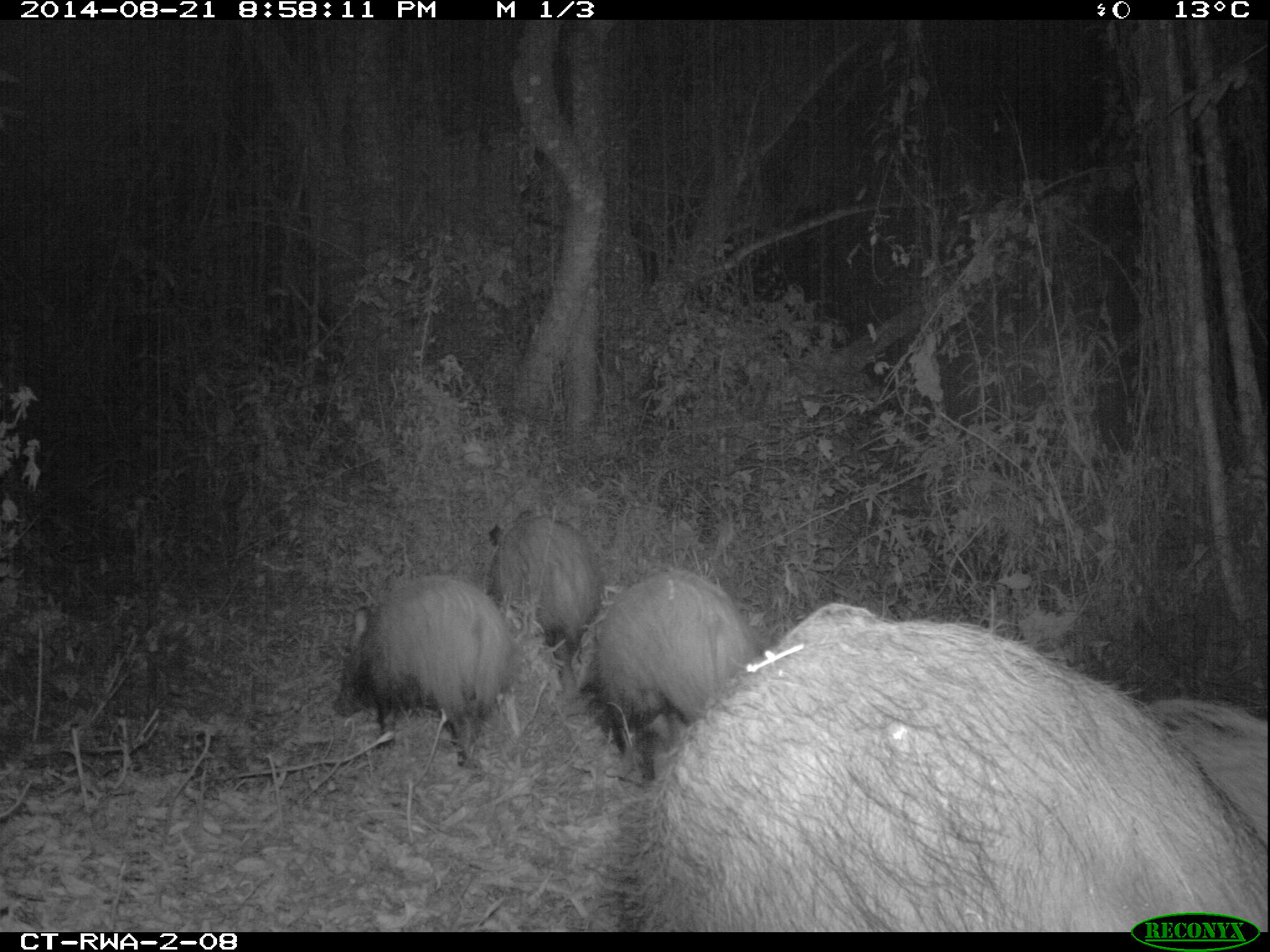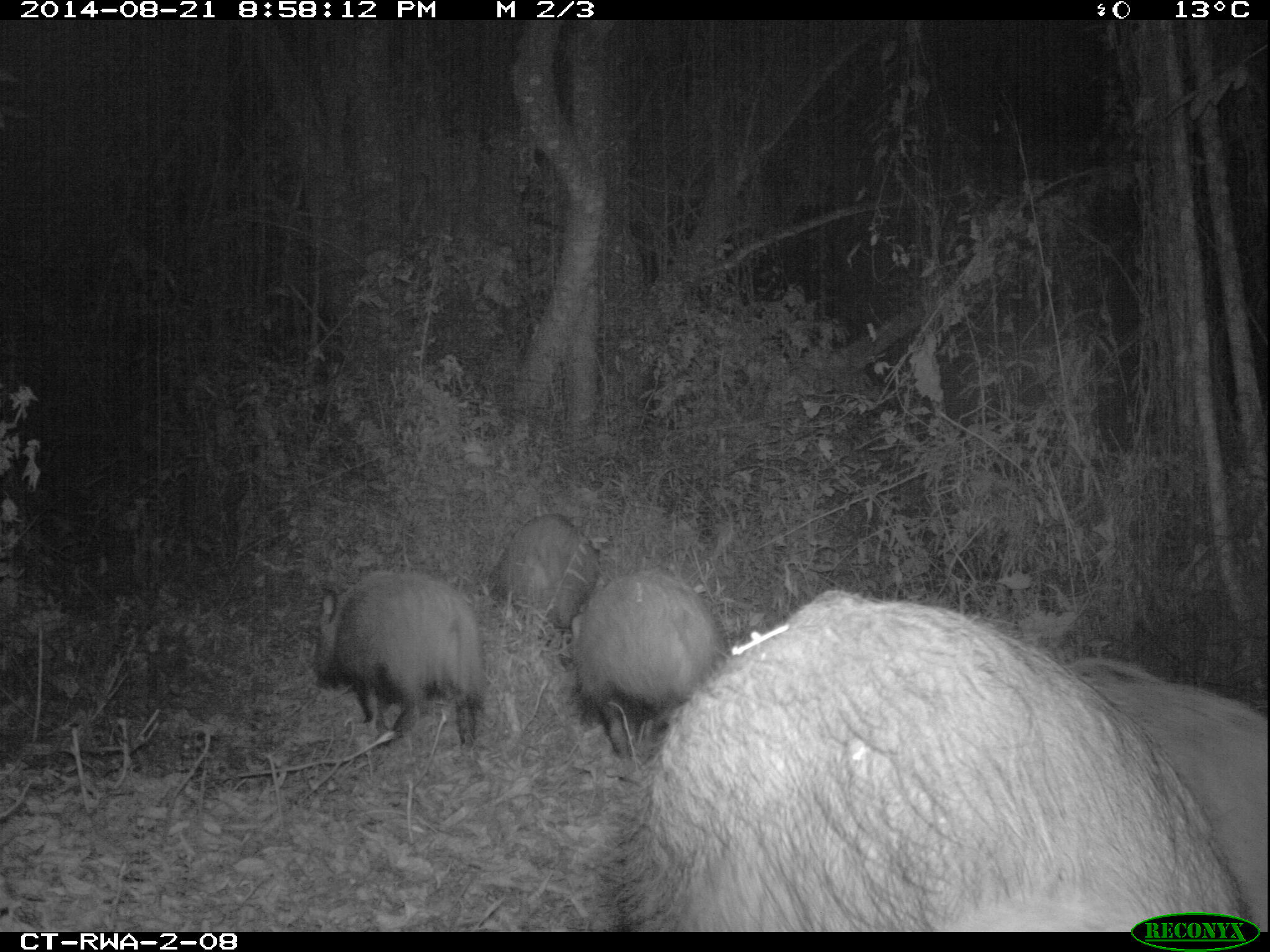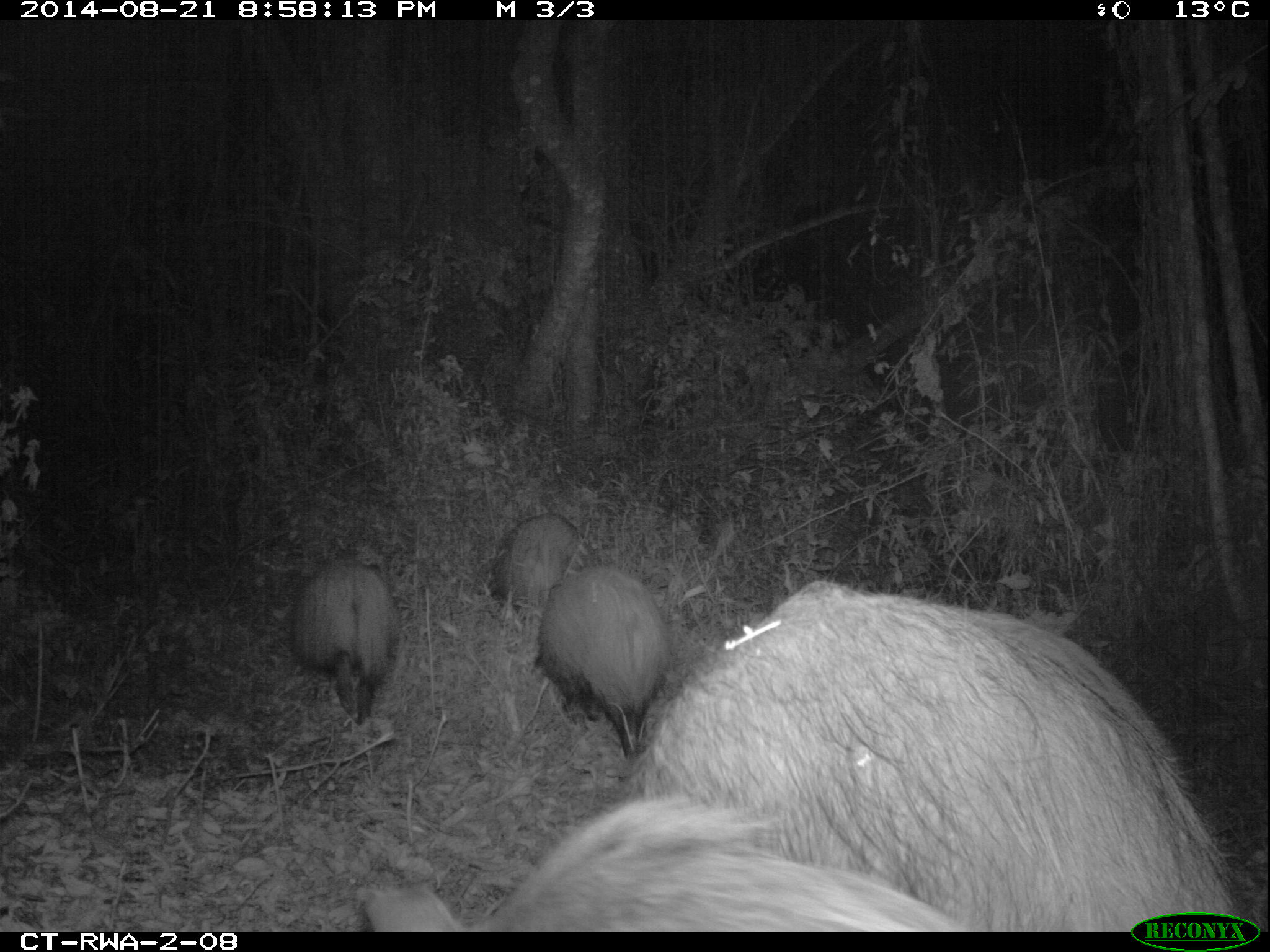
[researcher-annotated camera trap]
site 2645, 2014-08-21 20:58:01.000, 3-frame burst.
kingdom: Animalia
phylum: Chordata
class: Mammalia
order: Artiodactyla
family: Suidae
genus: Potamochoerus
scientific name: Potamochoerus larvatus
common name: bushpig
Potamochoerus larvatus (bushpig), count 8.